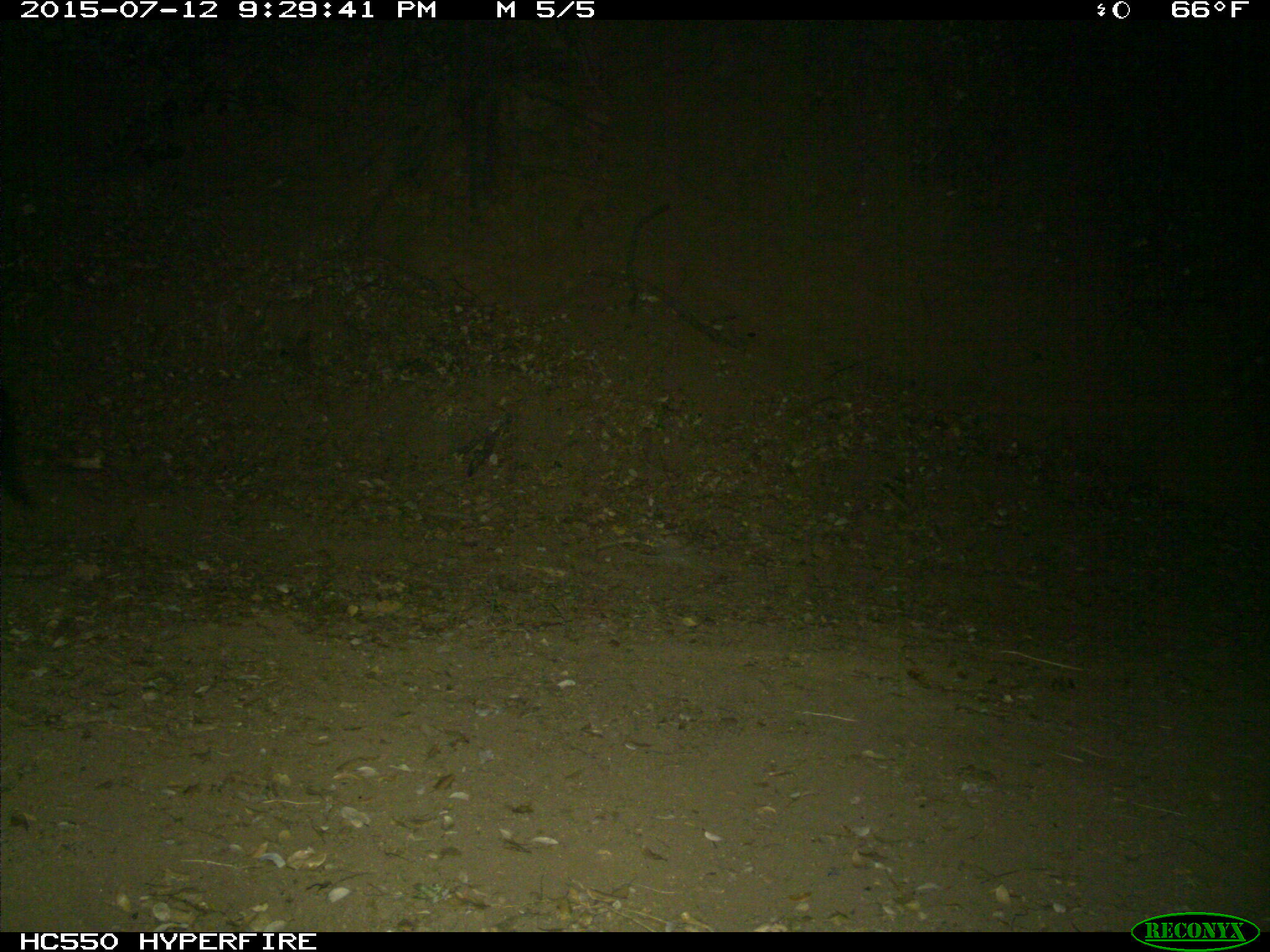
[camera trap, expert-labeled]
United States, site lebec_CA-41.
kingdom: Animalia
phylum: Chordata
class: Mammalia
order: Artiodactyla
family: Suidae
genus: Sus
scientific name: Sus scrofa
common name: wild boar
Sus scrofa (wild boar).